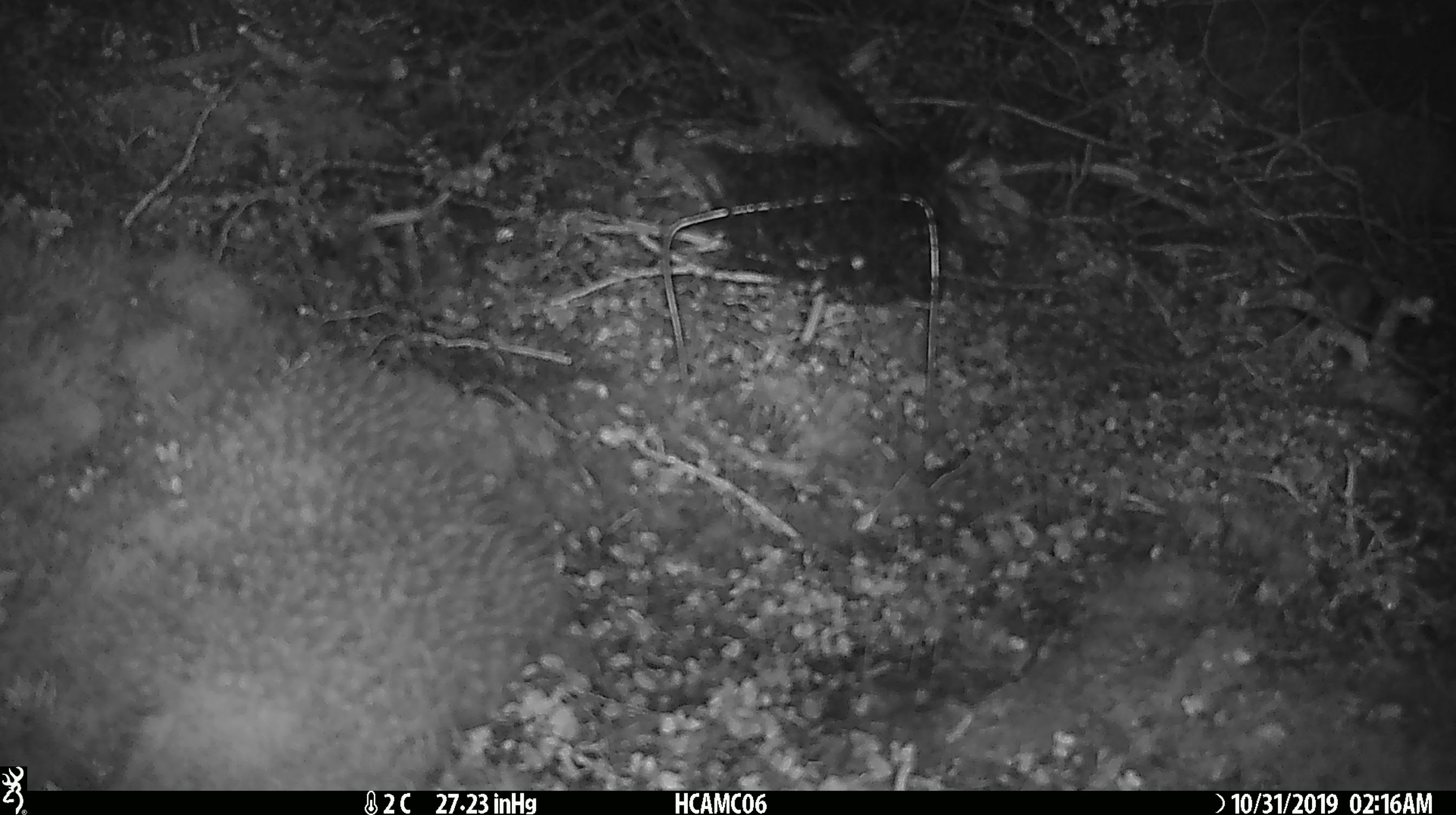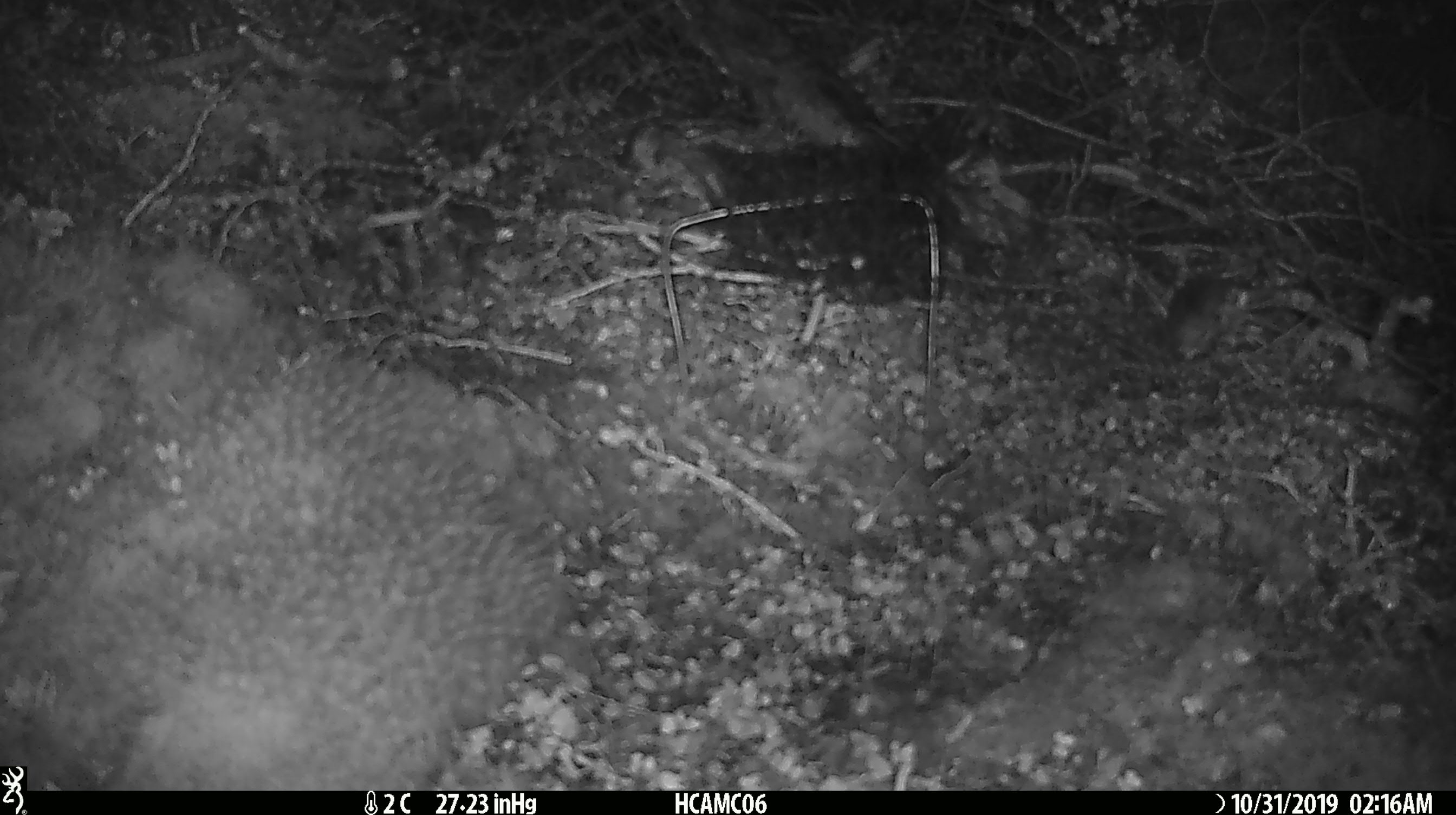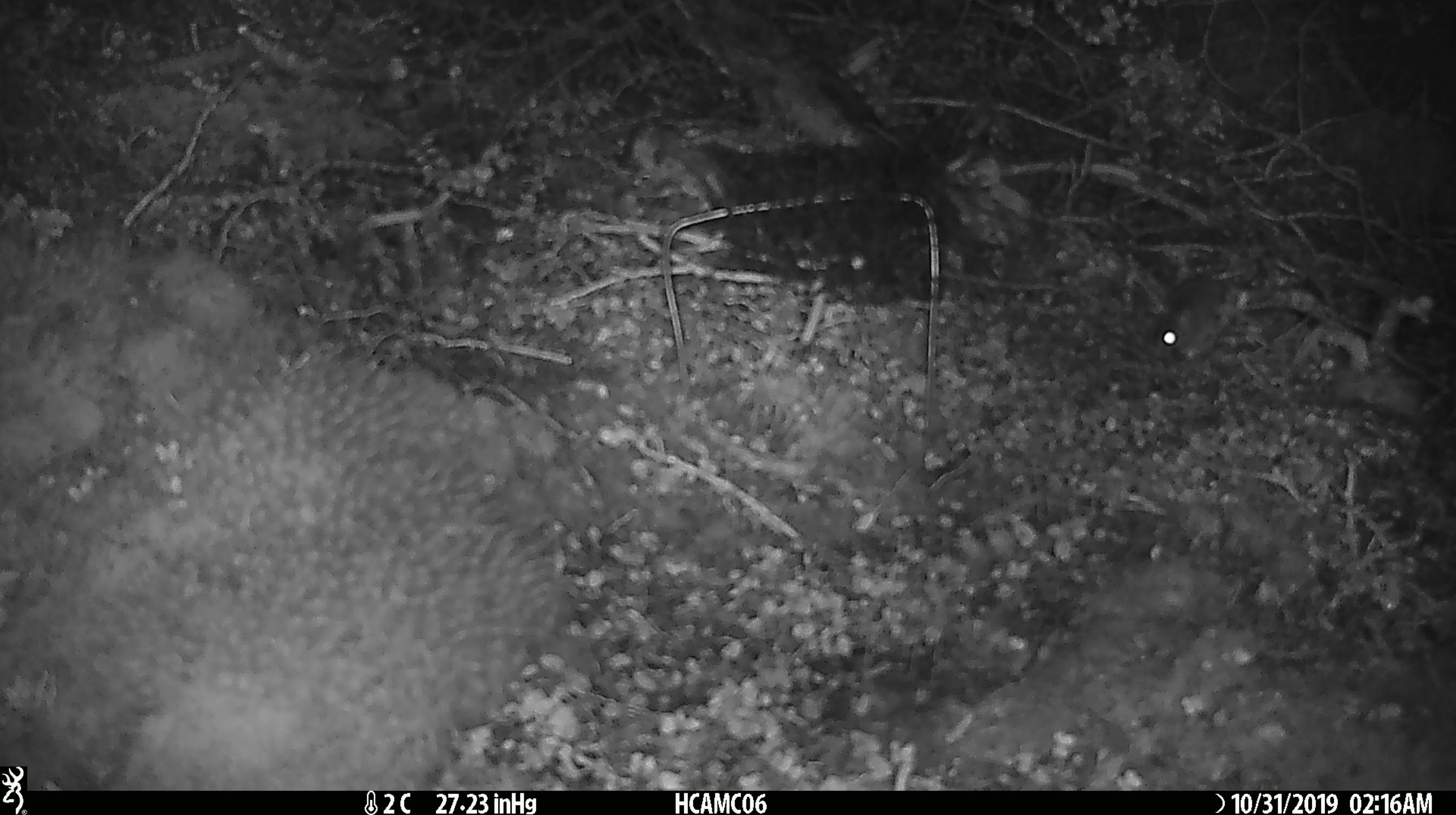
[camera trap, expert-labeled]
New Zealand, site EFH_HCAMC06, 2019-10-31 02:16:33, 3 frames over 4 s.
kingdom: Animalia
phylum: Chordata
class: Mammalia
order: Rodentia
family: Muridae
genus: Mus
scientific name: Mus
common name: mouse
Mouse (Mus).